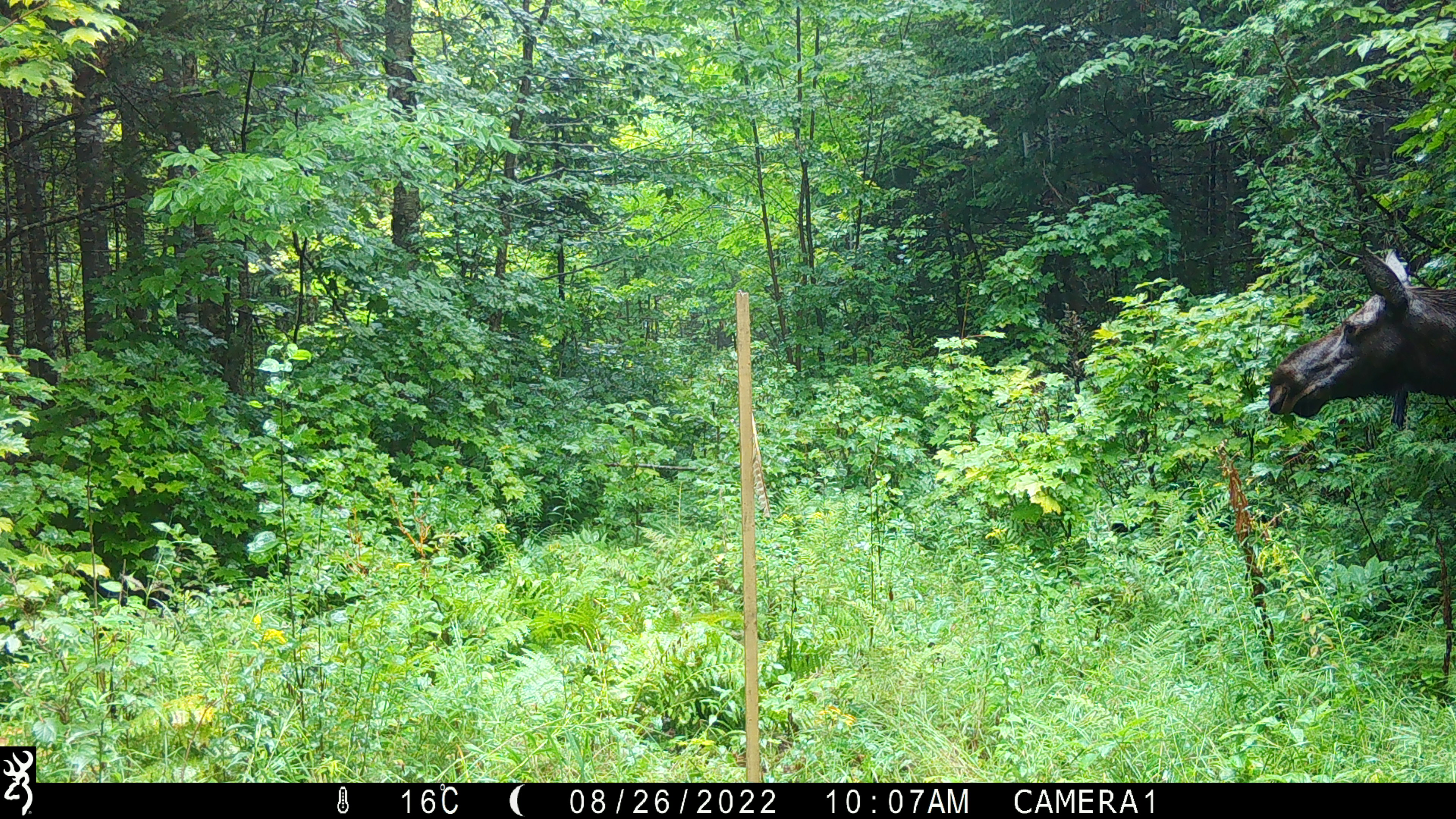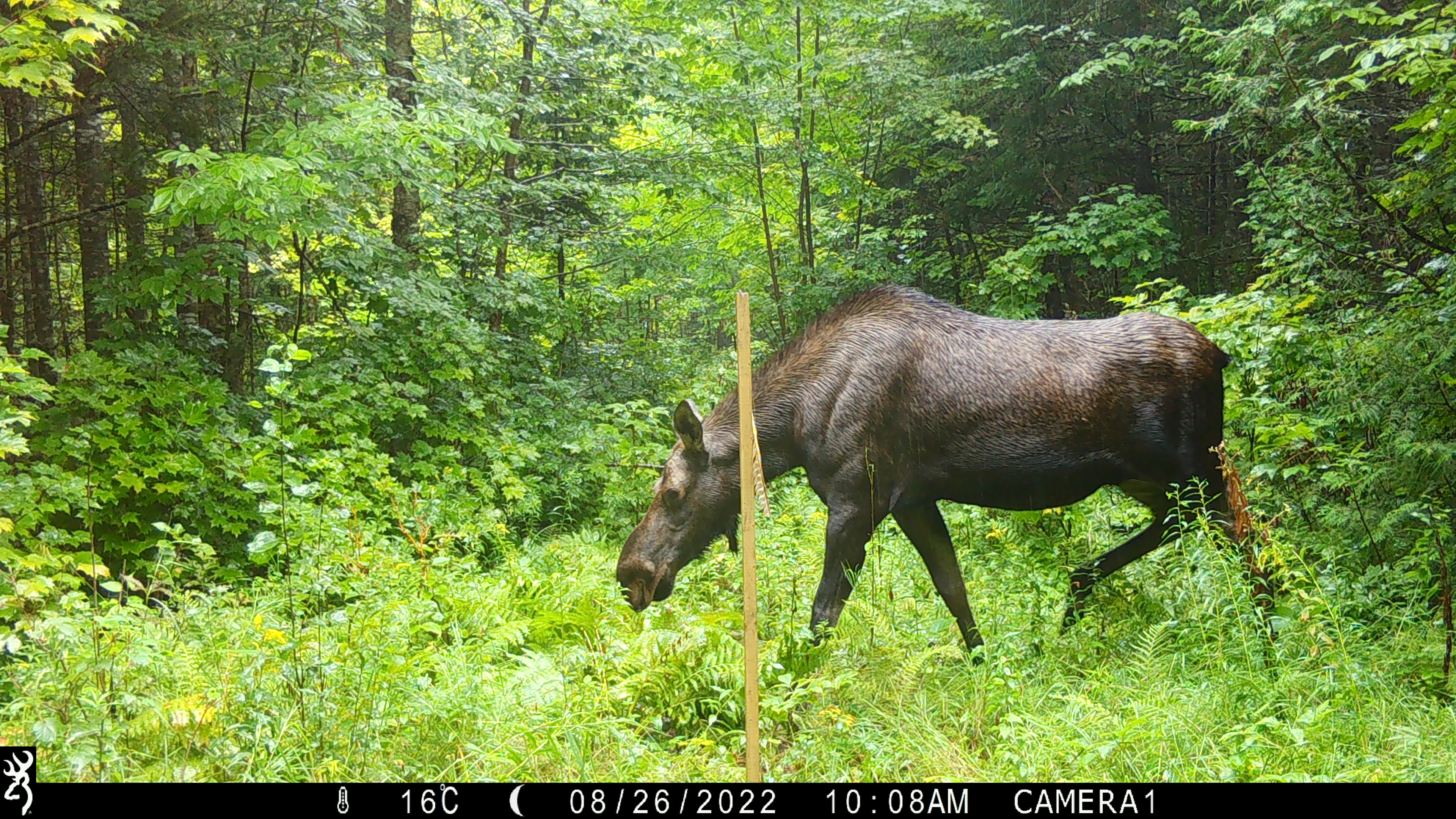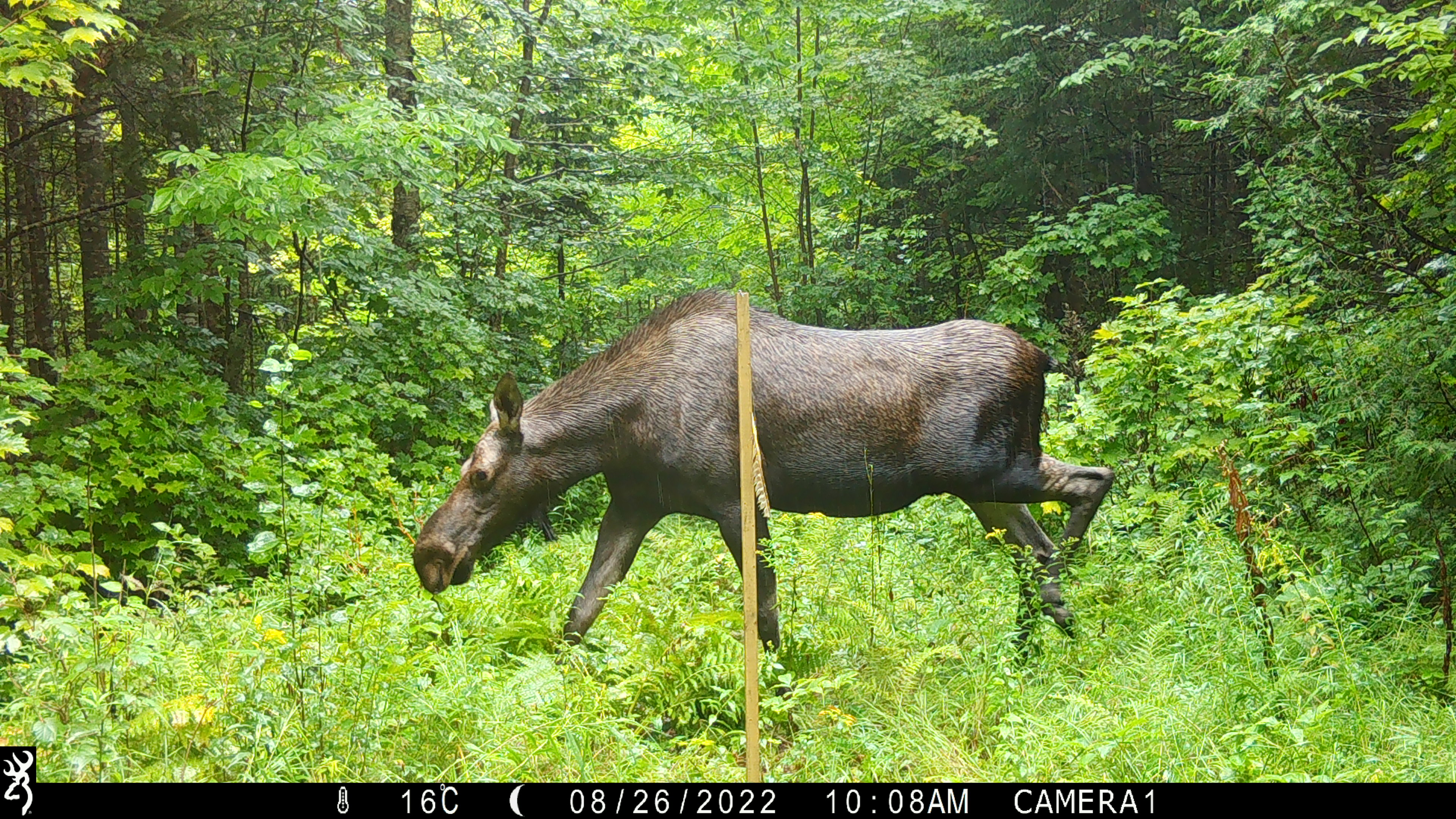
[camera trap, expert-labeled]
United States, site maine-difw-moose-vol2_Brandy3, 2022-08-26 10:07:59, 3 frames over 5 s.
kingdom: Animalia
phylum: Chordata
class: Mammalia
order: Artiodactyla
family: Cervidae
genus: Alces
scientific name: Alces alces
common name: moose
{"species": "moose (Alces alces)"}